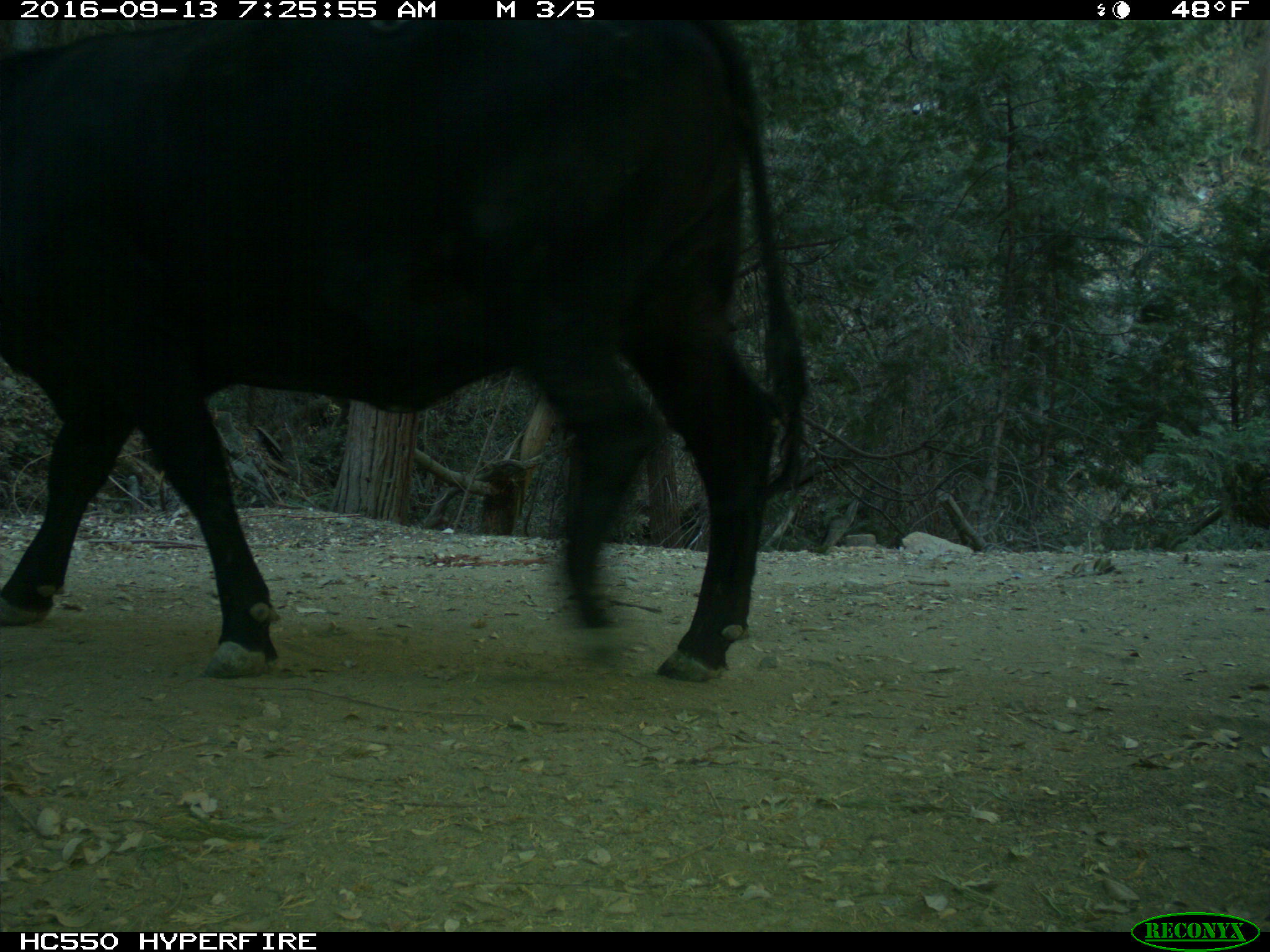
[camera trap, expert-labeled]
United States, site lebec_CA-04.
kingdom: Animalia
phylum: Chordata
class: Mammalia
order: Artiodactyla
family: Bovidae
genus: Bos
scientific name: Bos taurus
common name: domestic cow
Bos taurus (domestic cow).